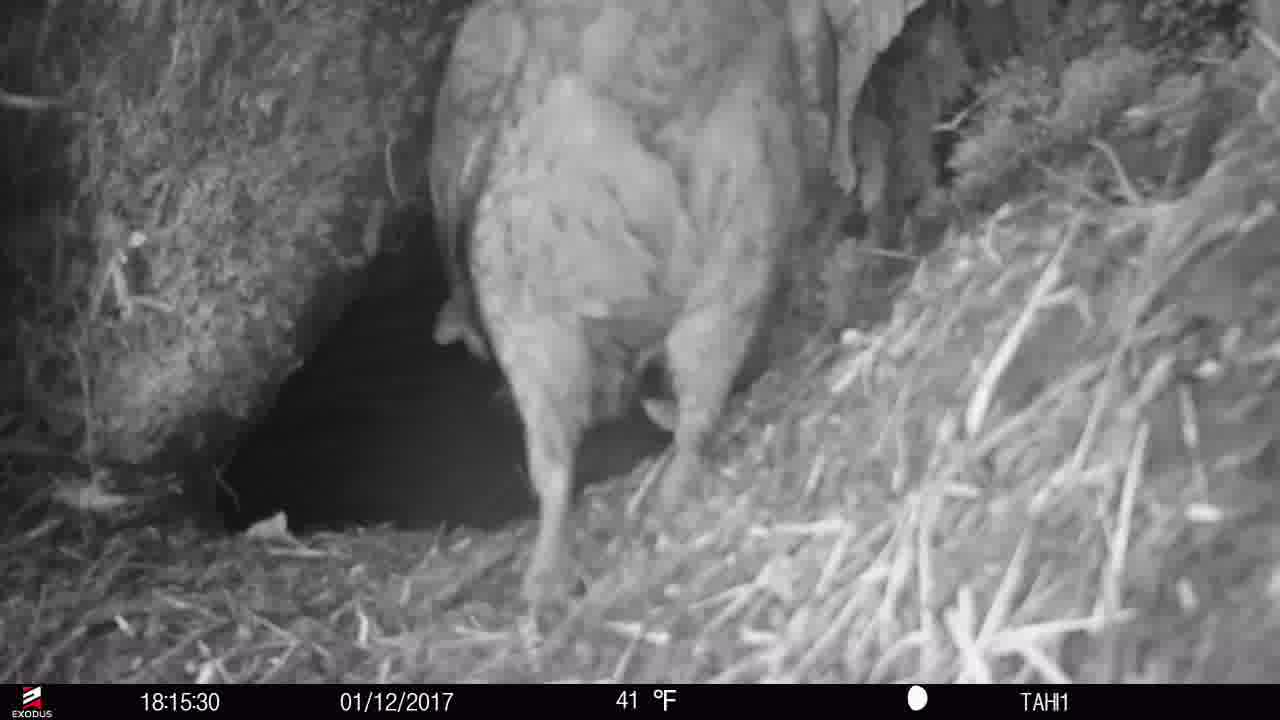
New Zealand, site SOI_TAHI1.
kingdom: Animalia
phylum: Chordata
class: Aves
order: Psittaciformes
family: Strigopidae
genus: Nestor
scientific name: Nestor notabilis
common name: kea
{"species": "kea (Nestor notabilis)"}